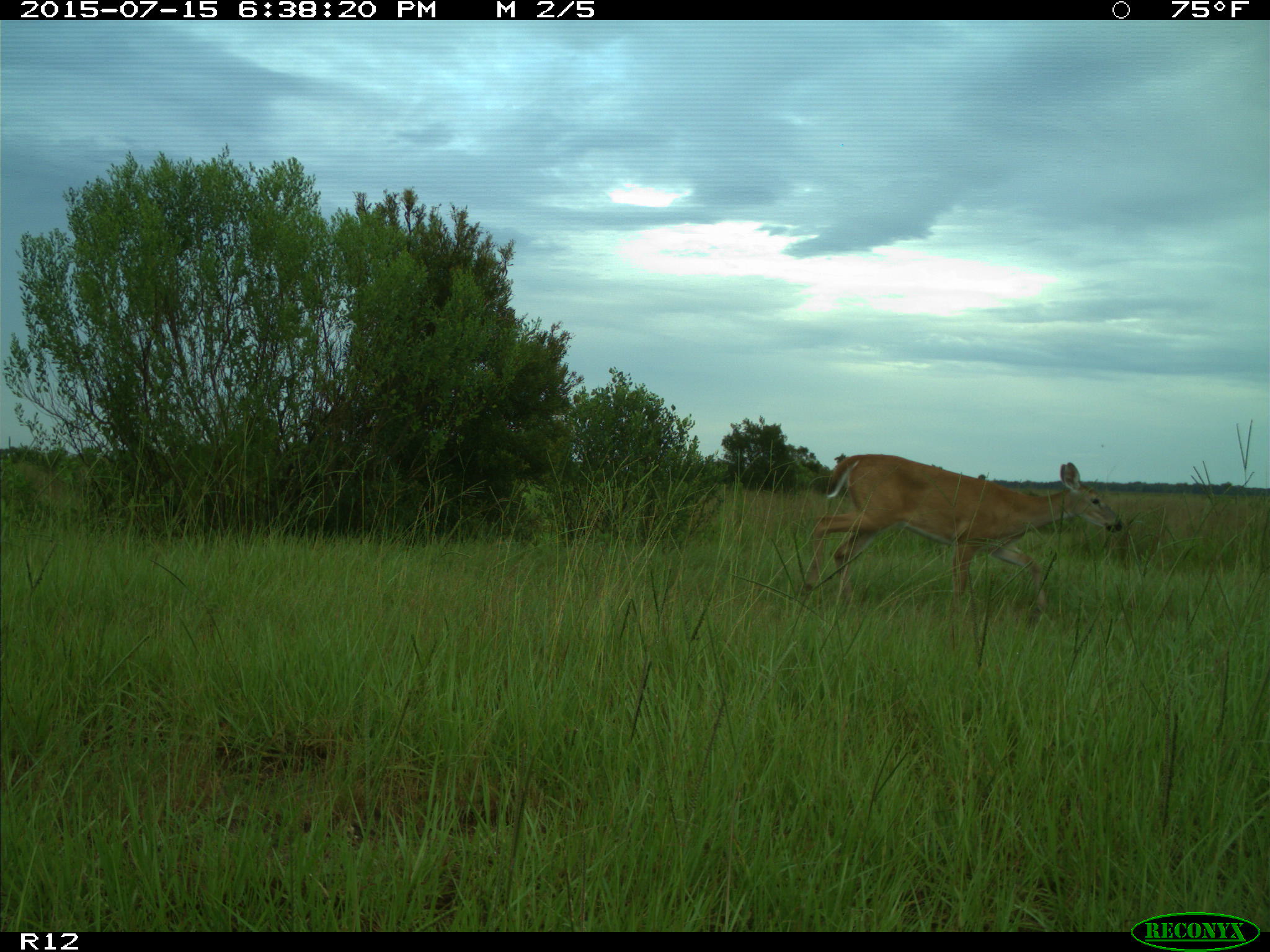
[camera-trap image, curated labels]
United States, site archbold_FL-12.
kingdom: Animalia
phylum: Chordata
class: Mammalia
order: Artiodactyla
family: Cervidae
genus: Odocoileus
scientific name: Odocoileus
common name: deer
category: unidentified deer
Unidentified deer (deer) (Odocoileus).